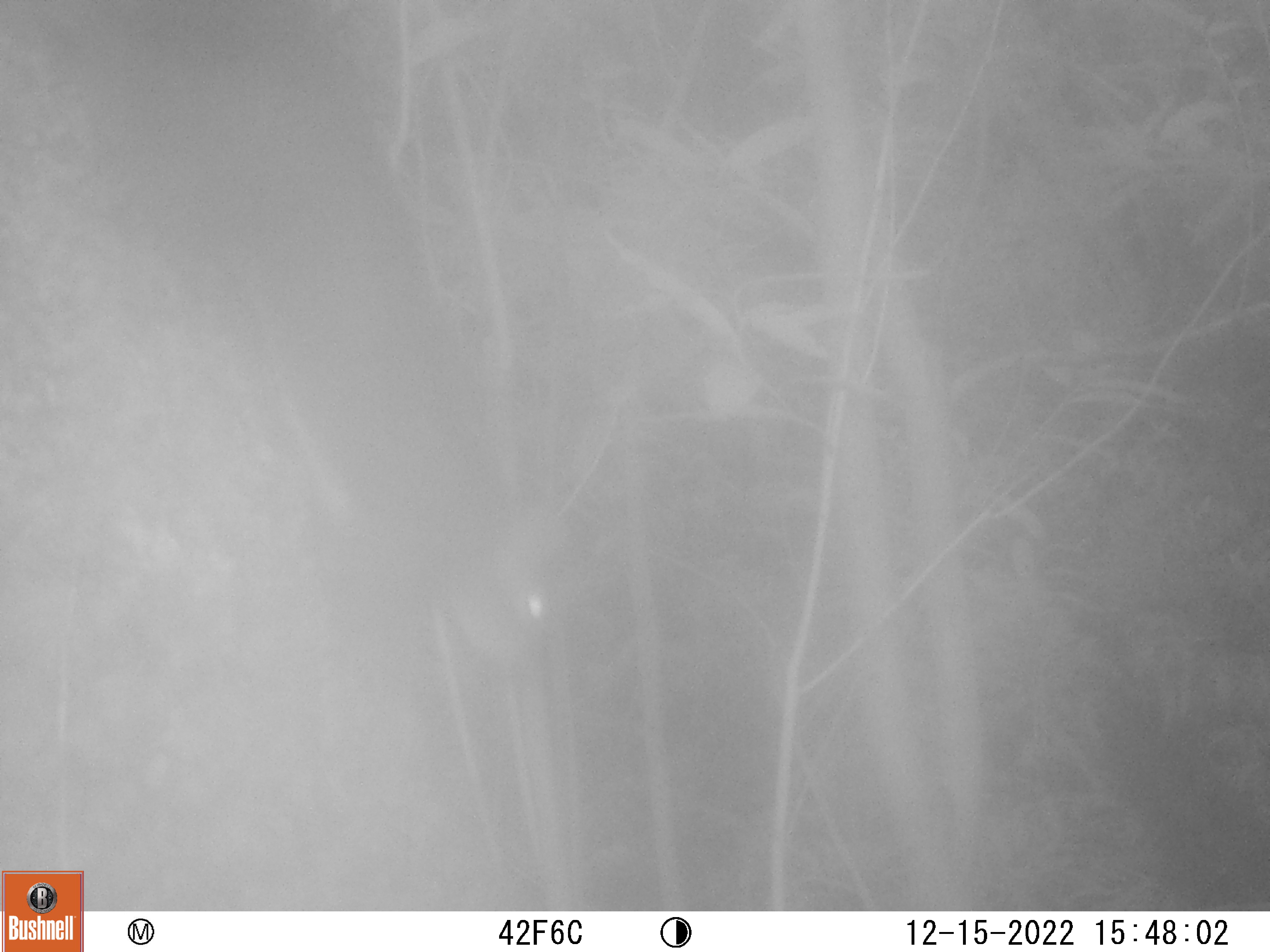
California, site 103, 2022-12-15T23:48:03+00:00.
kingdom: Animalia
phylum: Chordata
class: Mammalia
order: Rodentia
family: Sciuridae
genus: Sciurus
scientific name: Sciurus griseus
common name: western gray squirrel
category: western grey squirrel